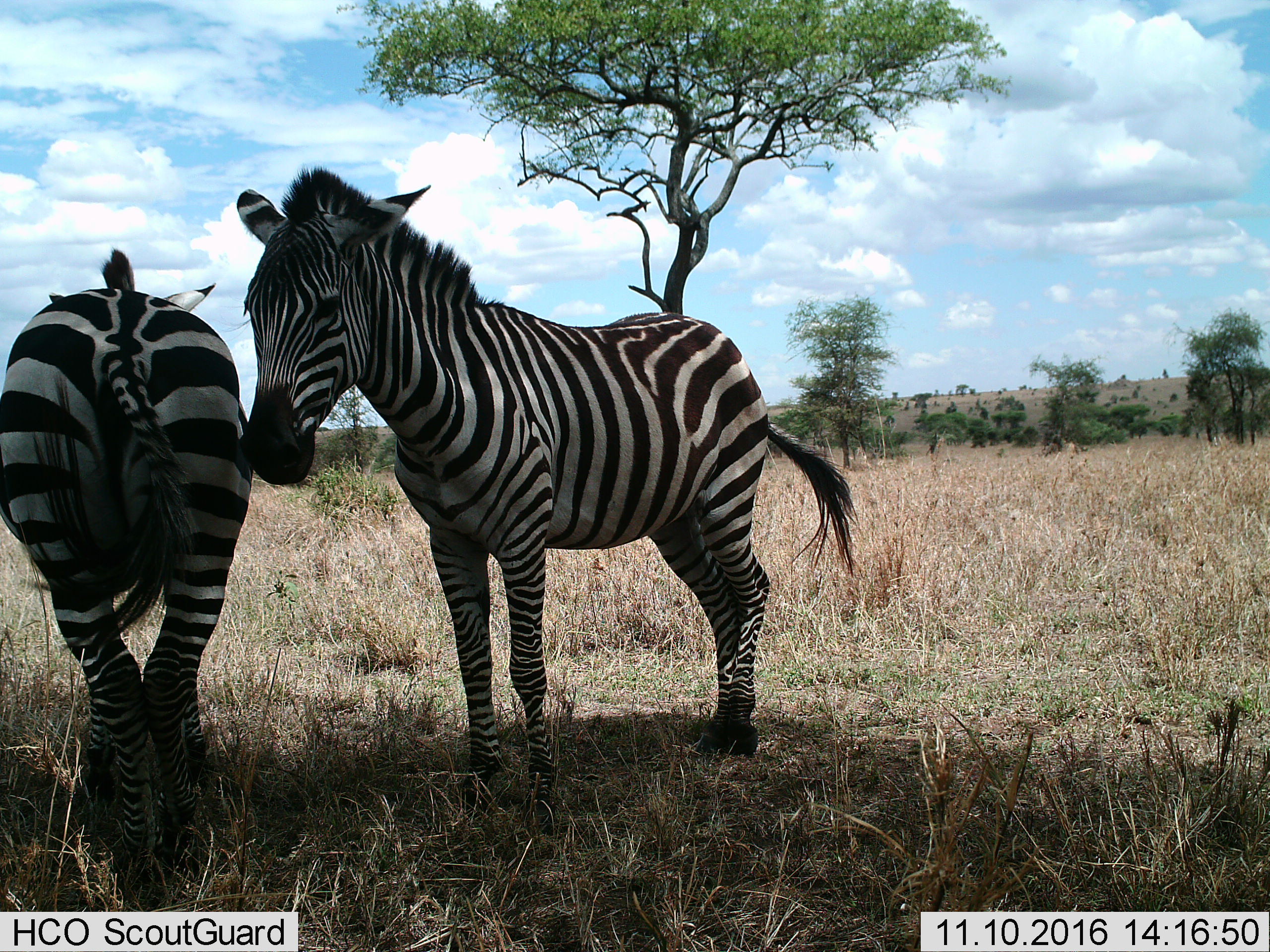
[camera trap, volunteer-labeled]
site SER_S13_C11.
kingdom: Animalia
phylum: Chordata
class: Mammalia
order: Perissodactyla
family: Equidae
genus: Equus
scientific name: Equus quagga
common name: plains zebra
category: zebraplains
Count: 2.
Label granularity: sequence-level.